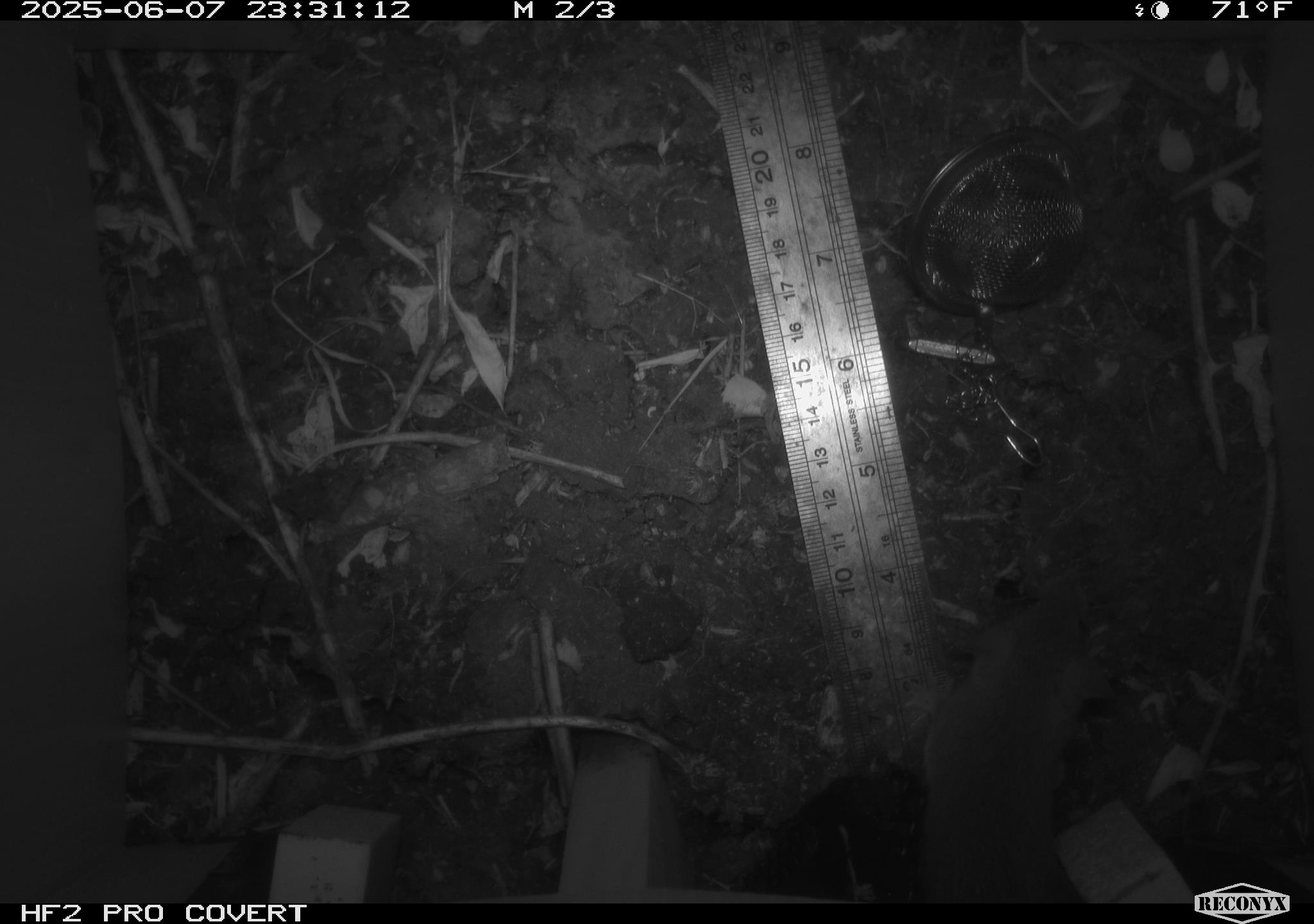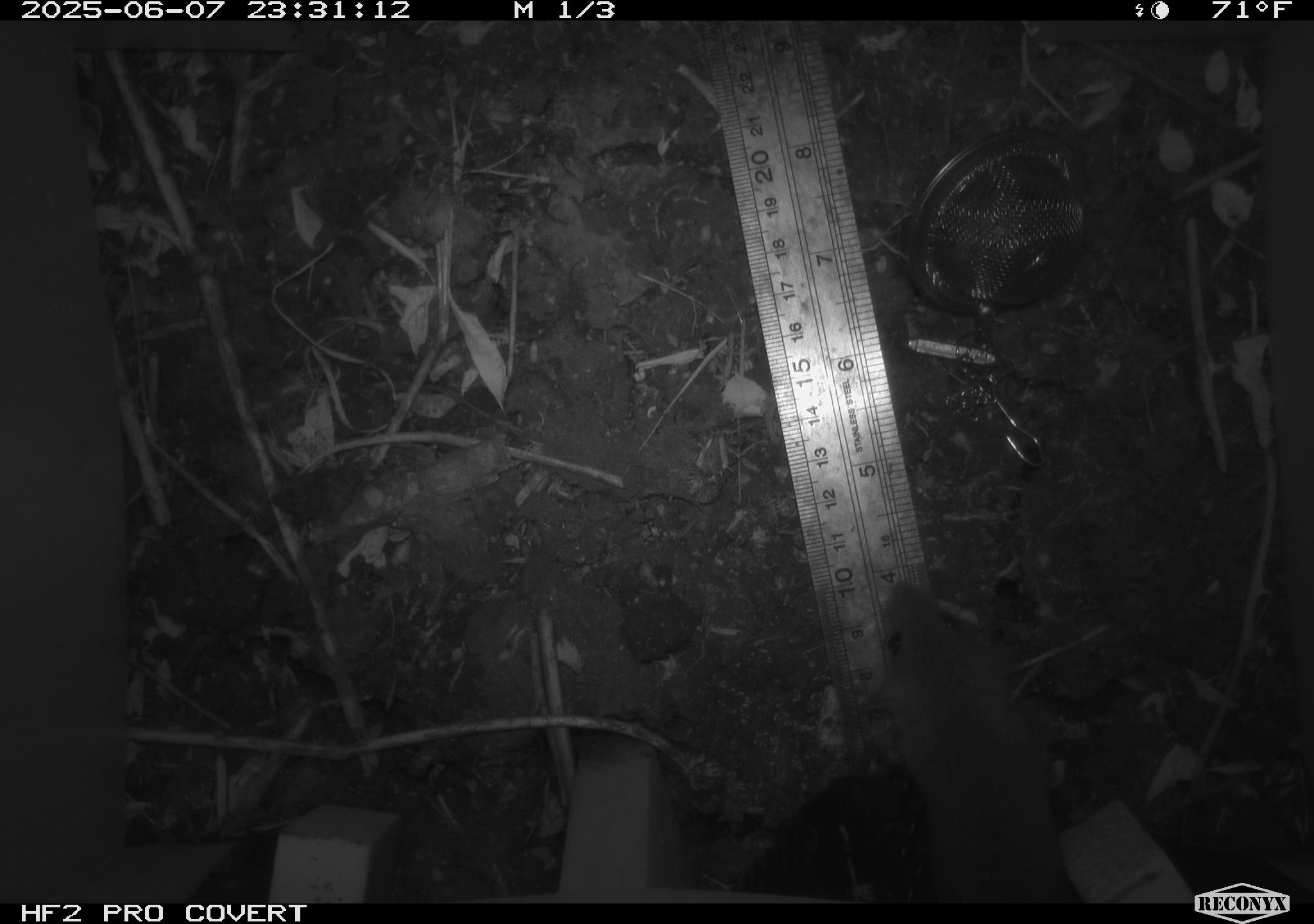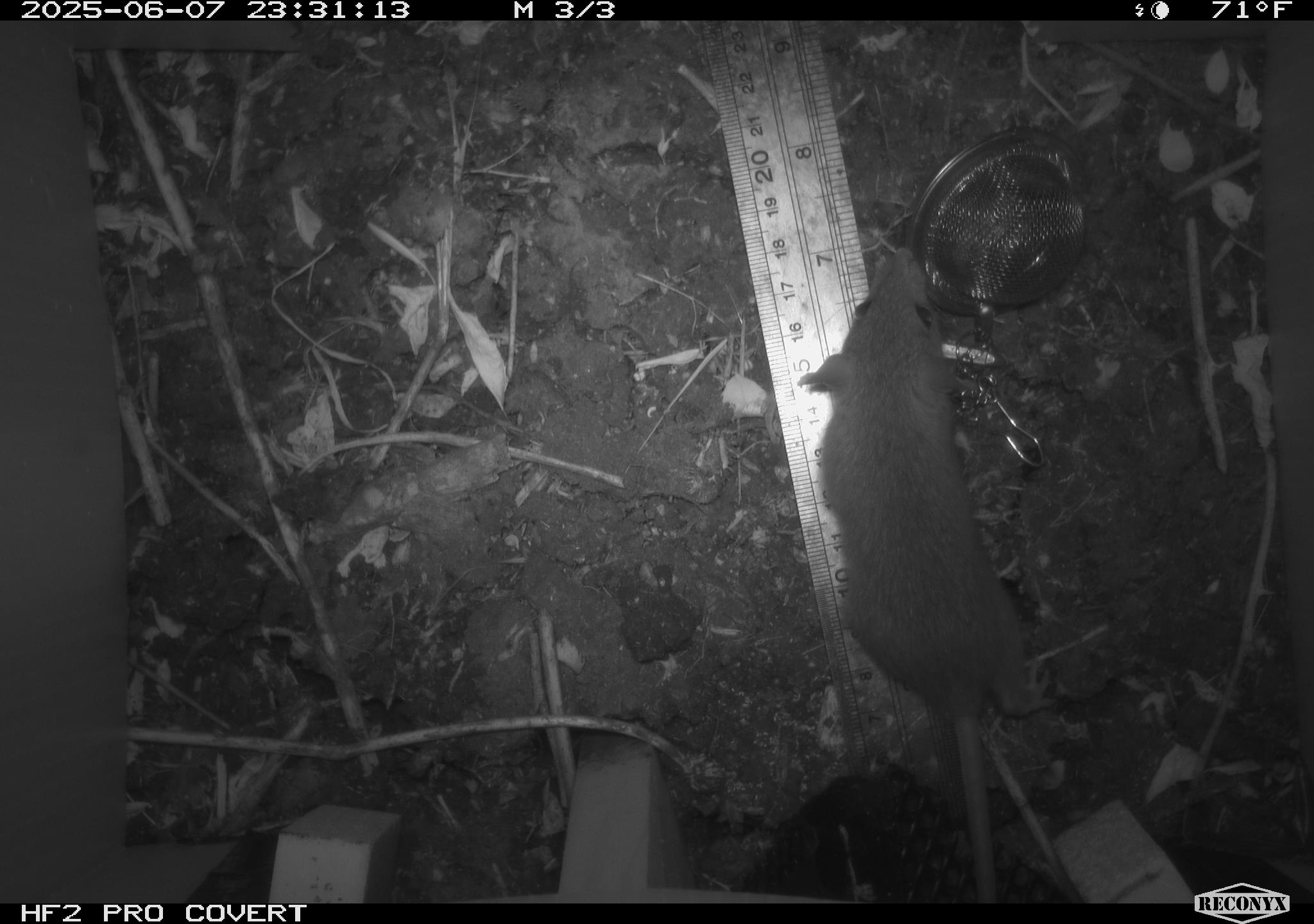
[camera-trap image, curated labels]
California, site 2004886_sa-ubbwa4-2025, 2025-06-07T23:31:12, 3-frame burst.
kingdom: Animalia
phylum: Chordata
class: Mammalia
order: Rodentia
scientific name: Rodentia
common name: rodent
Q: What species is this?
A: Rodent (Rodentia).